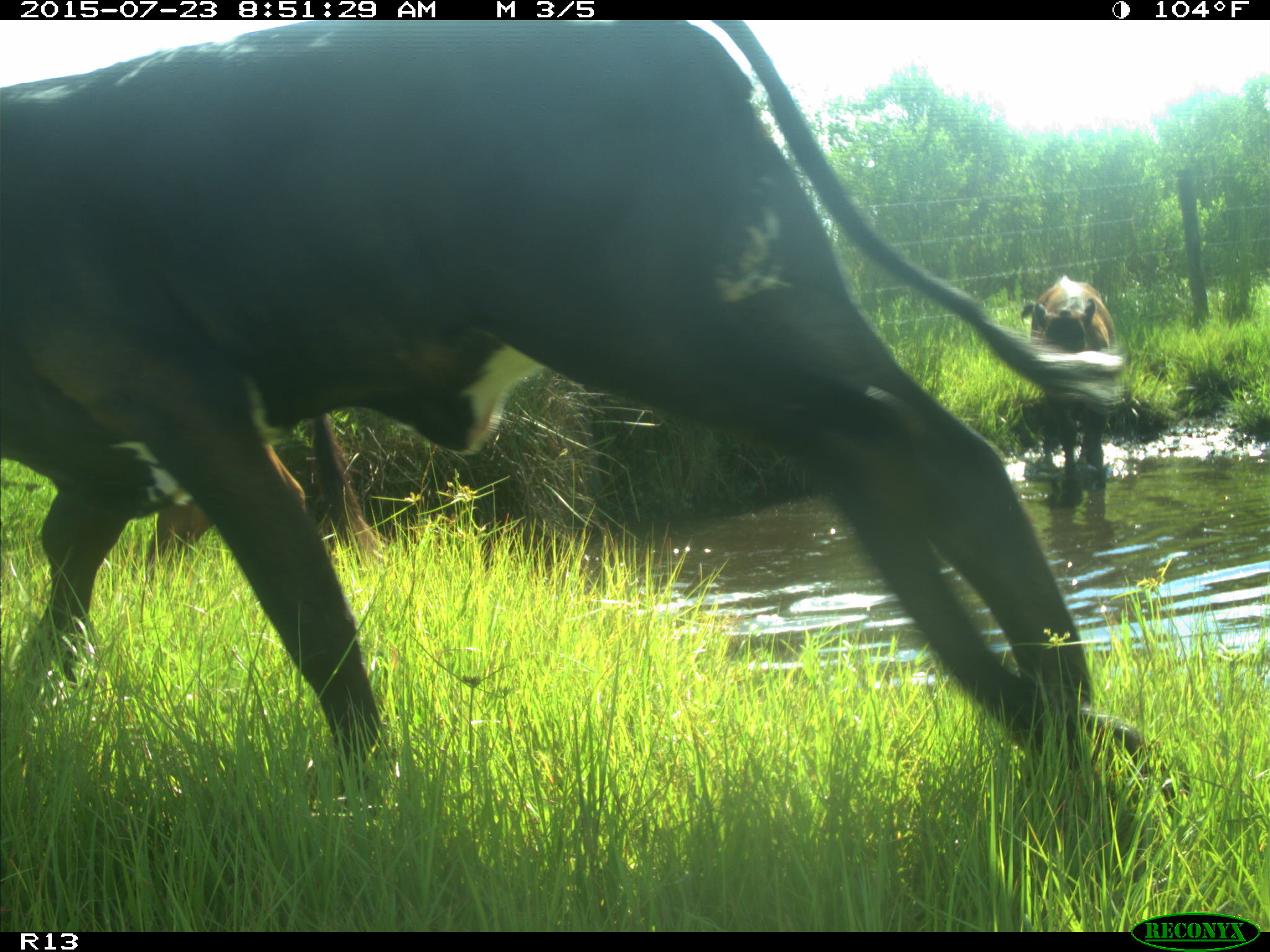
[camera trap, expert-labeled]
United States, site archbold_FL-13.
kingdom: Animalia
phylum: Chordata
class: Mammalia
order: Artiodactyla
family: Bovidae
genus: Bos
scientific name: Bos taurus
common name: domestic cow